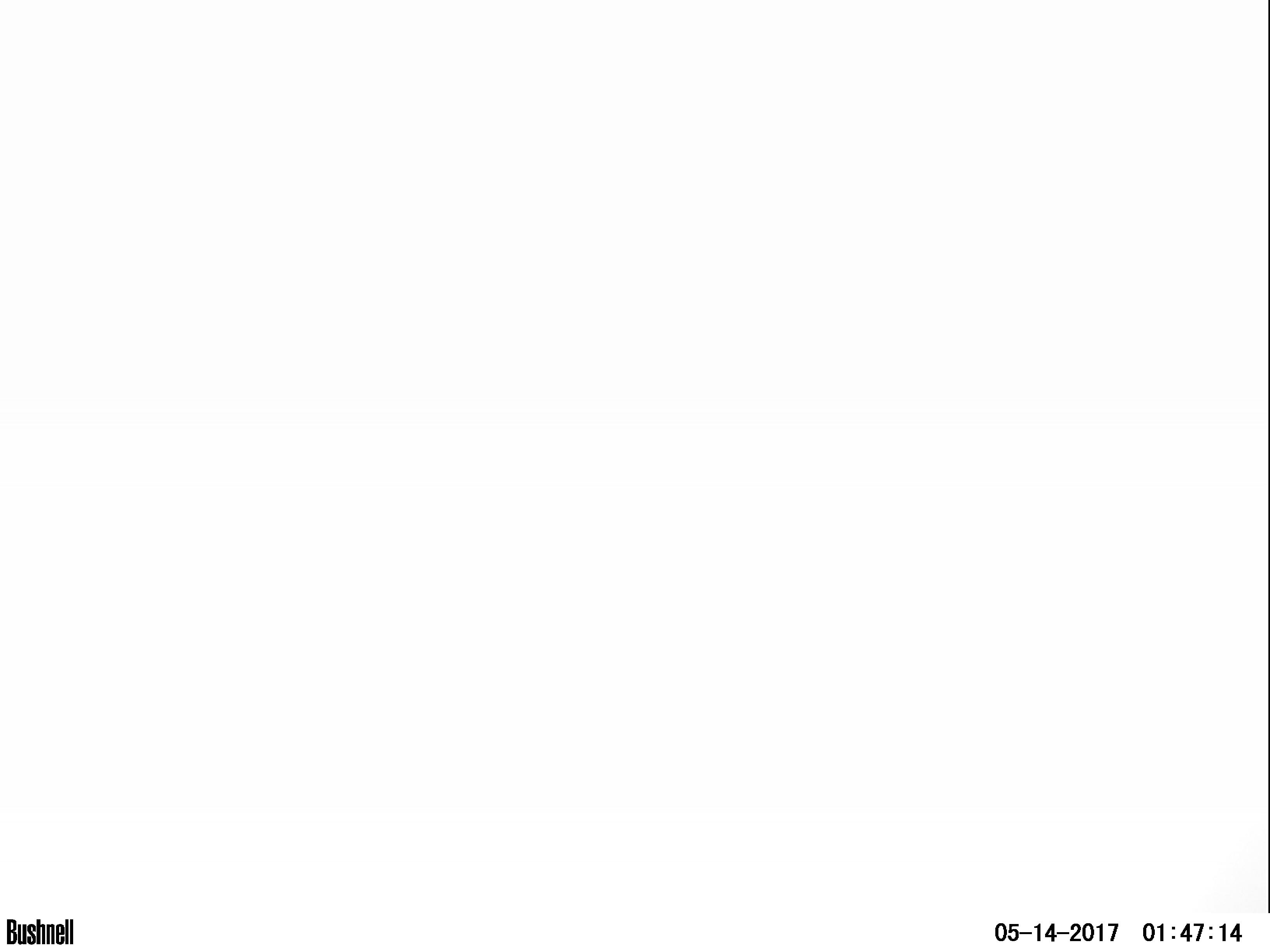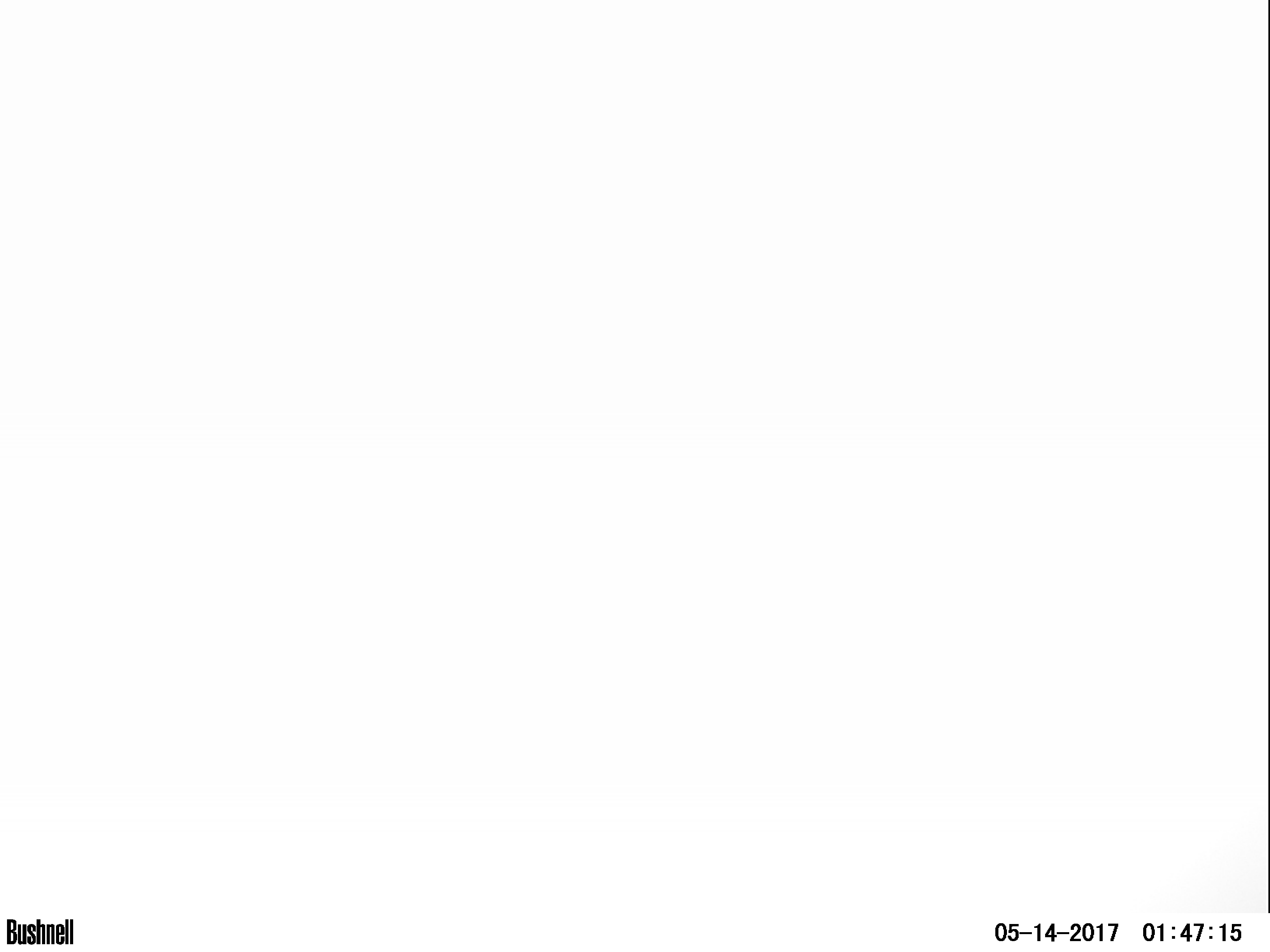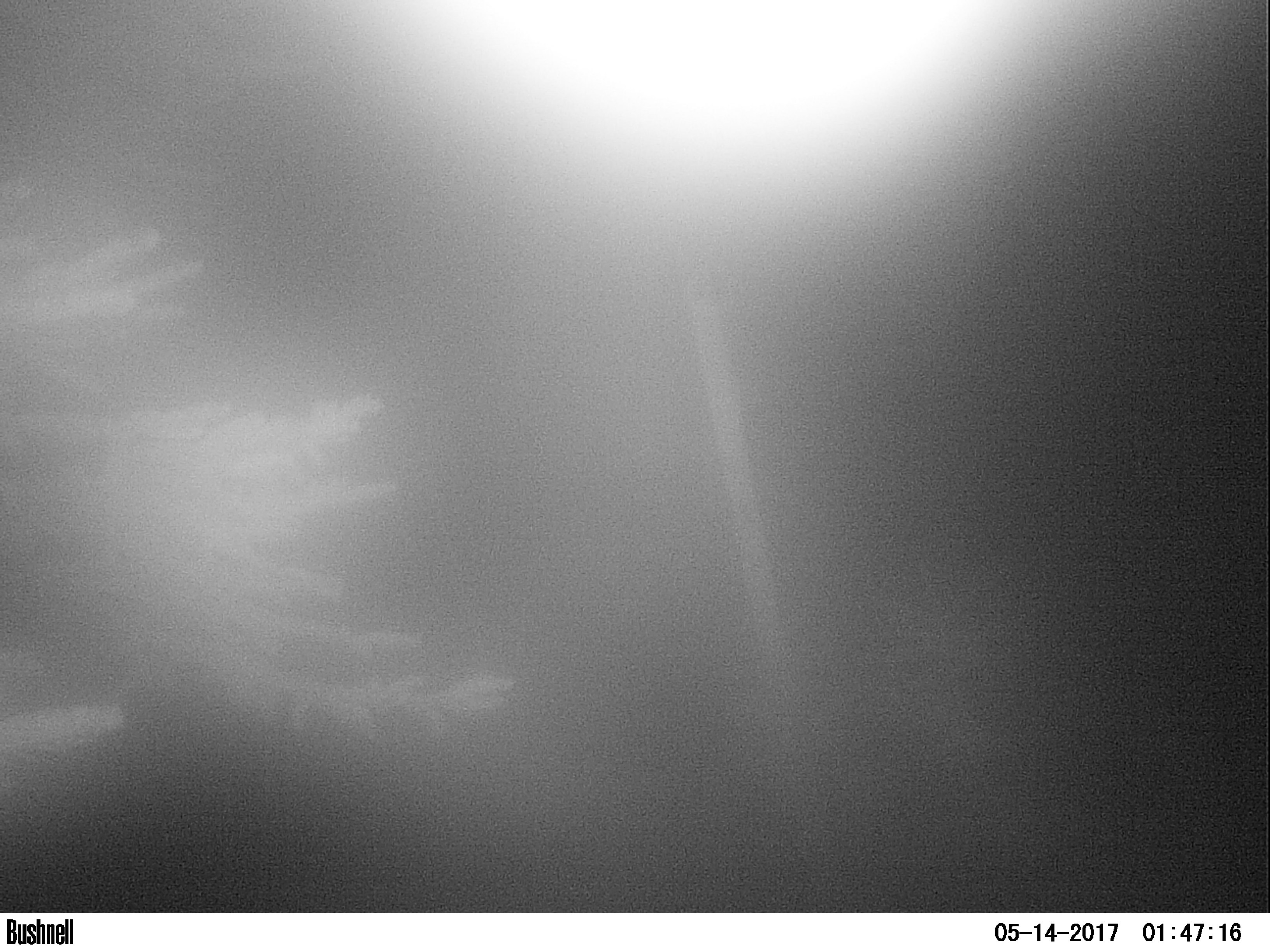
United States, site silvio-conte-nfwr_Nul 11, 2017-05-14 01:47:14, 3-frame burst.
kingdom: Animalia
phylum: Chordata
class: Mammalia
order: Artiodactyla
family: Cervidae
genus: Alces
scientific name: Alces alces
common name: moose